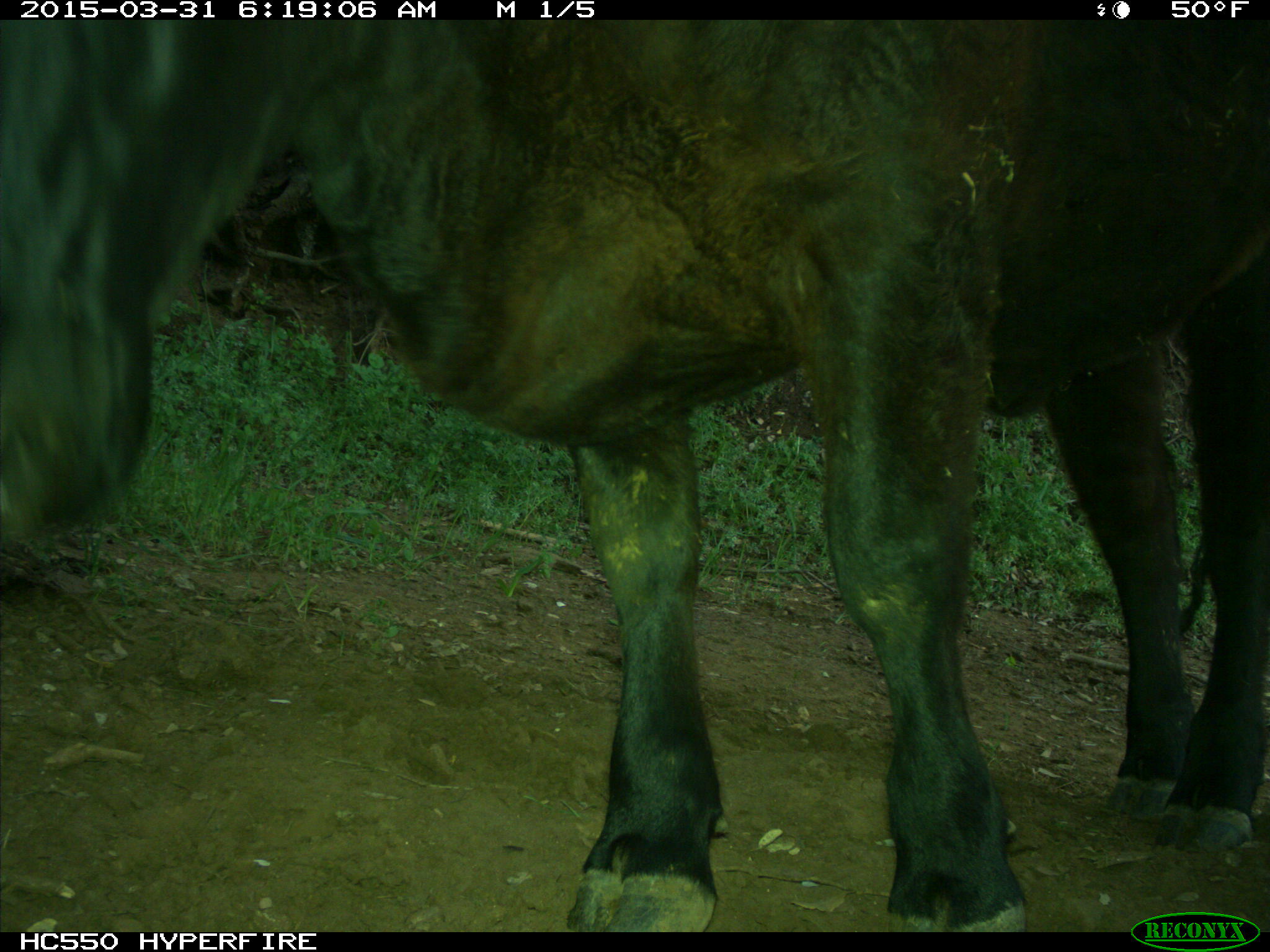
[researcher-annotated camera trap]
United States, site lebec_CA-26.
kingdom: Animalia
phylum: Chordata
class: Mammalia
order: Artiodactyla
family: Bovidae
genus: Bos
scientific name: Bos taurus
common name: domestic cow